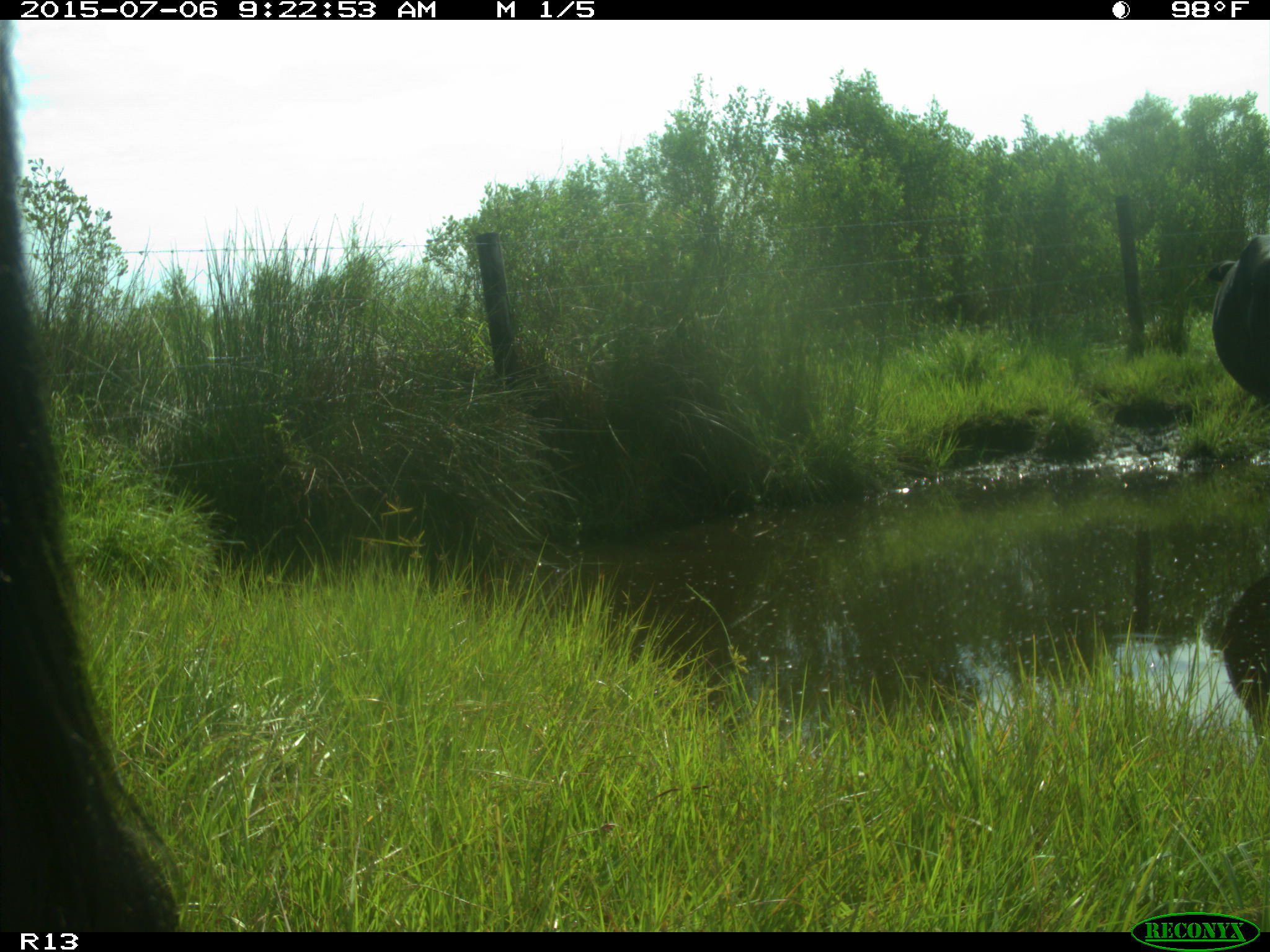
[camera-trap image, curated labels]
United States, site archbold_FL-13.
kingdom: Animalia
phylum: Chordata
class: Mammalia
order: Artiodactyla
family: Bovidae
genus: Bos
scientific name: Bos taurus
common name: domestic cow